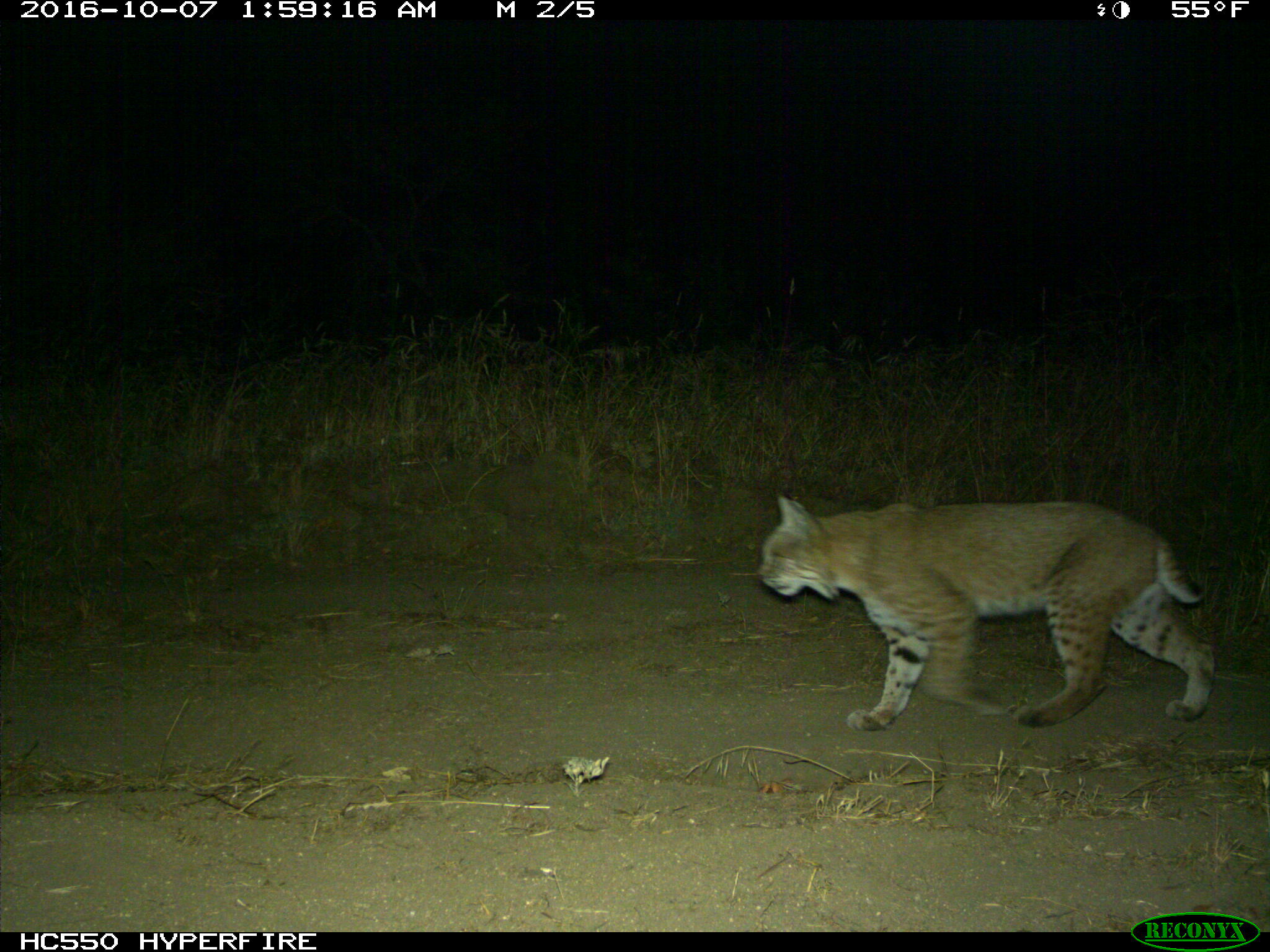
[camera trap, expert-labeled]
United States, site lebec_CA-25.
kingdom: Animalia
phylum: Chordata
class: Mammalia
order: Carnivora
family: Felidae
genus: Lynx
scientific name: Lynx rufus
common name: bobcat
Lynx rufus (bobcat).